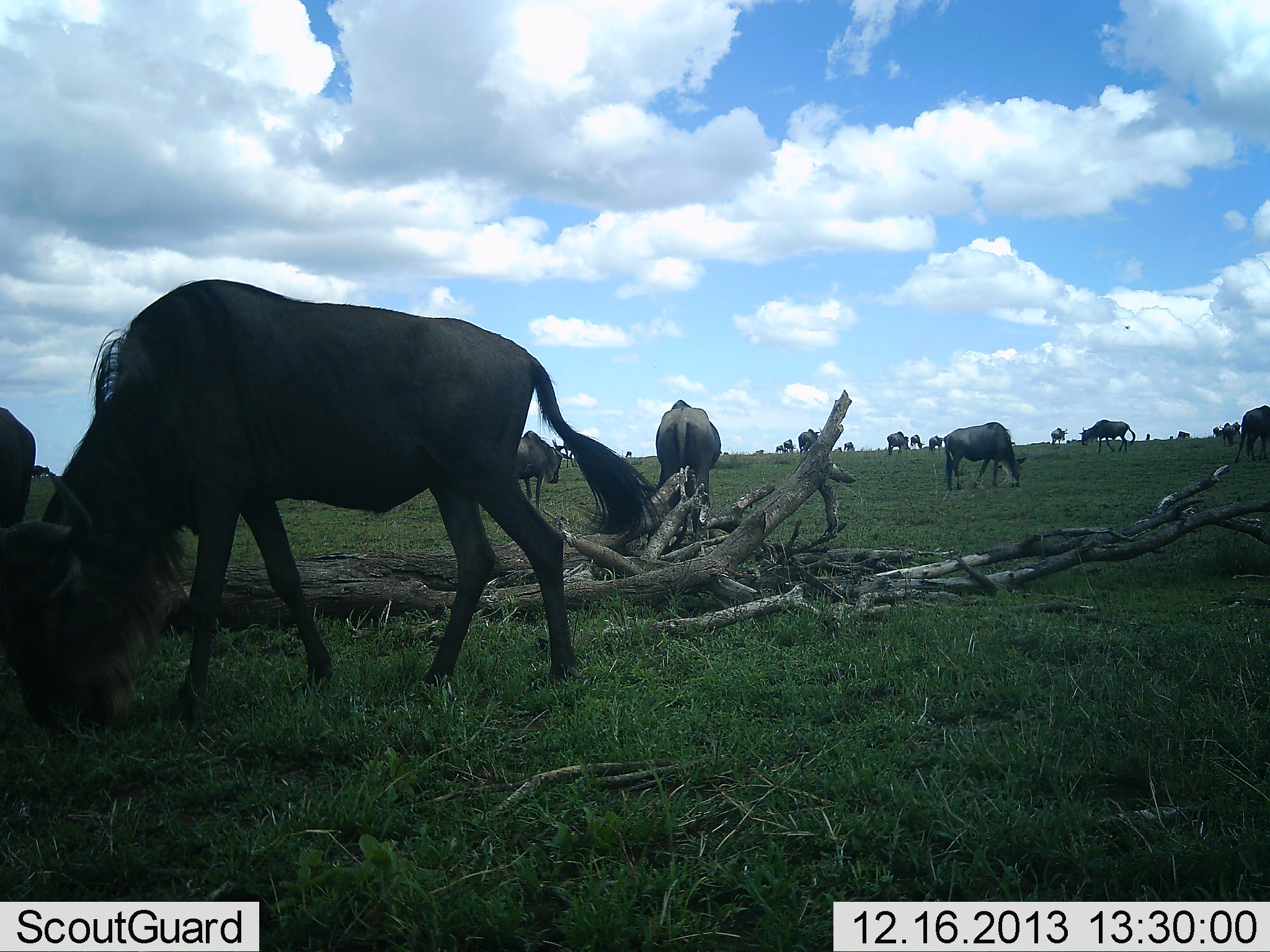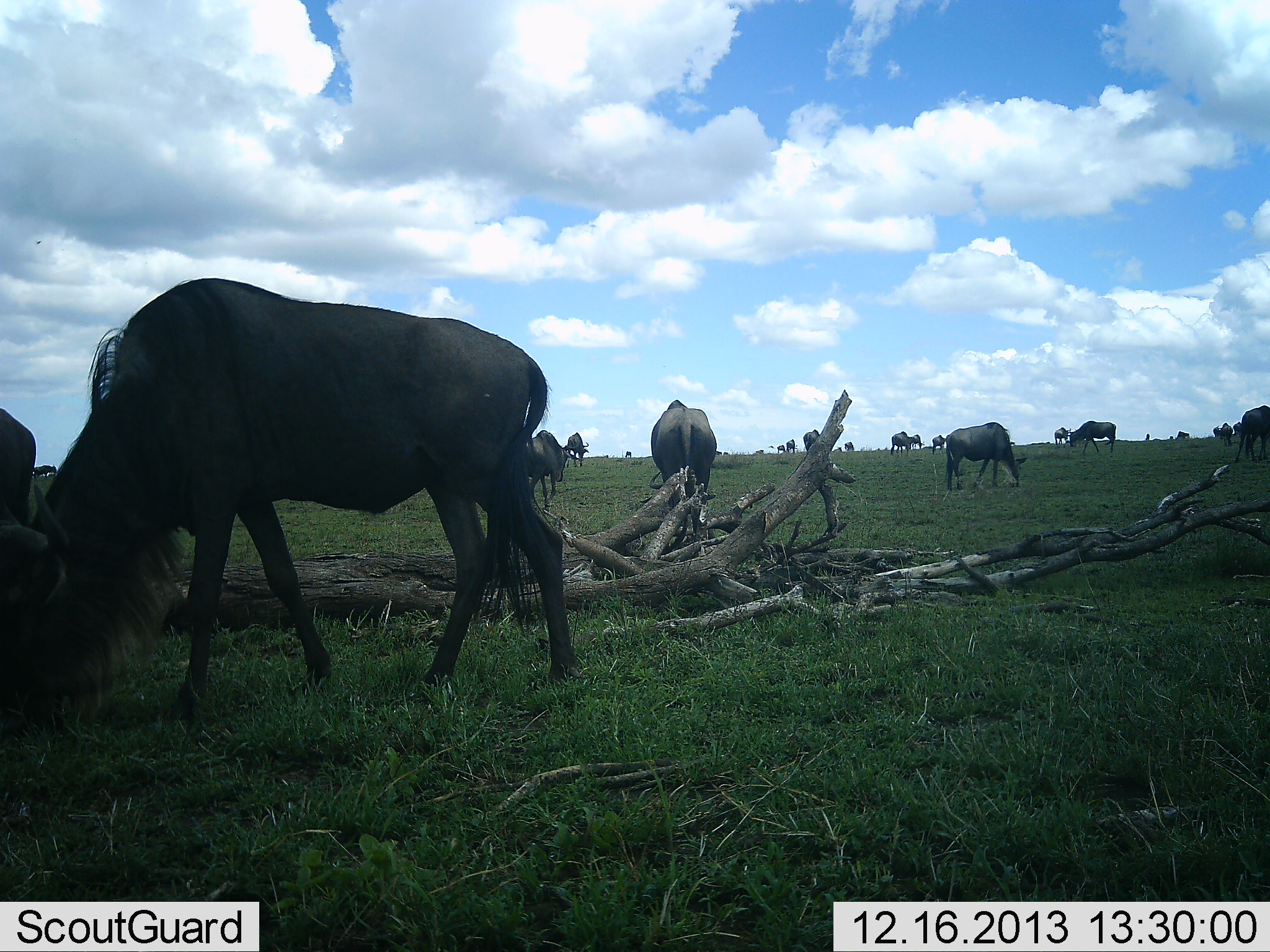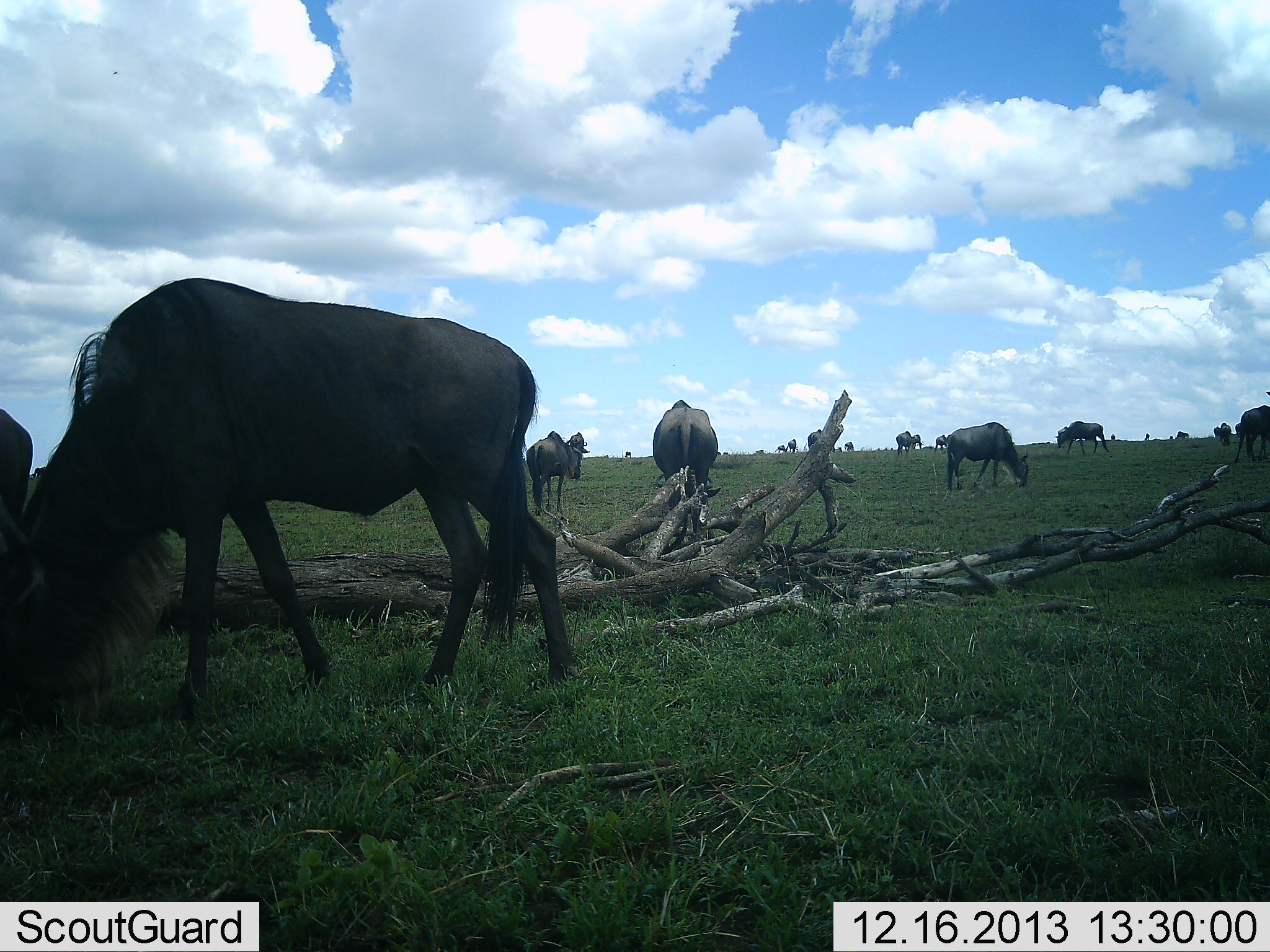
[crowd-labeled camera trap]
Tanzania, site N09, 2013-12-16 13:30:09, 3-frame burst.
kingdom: Animalia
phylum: Chordata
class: Mammalia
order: Artiodactyla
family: Bovidae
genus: Connochaetes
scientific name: Connochaetes taurinus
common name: blue wildebeest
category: wildebeest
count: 11-50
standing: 27%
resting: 0%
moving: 45%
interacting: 0%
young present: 0%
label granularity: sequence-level